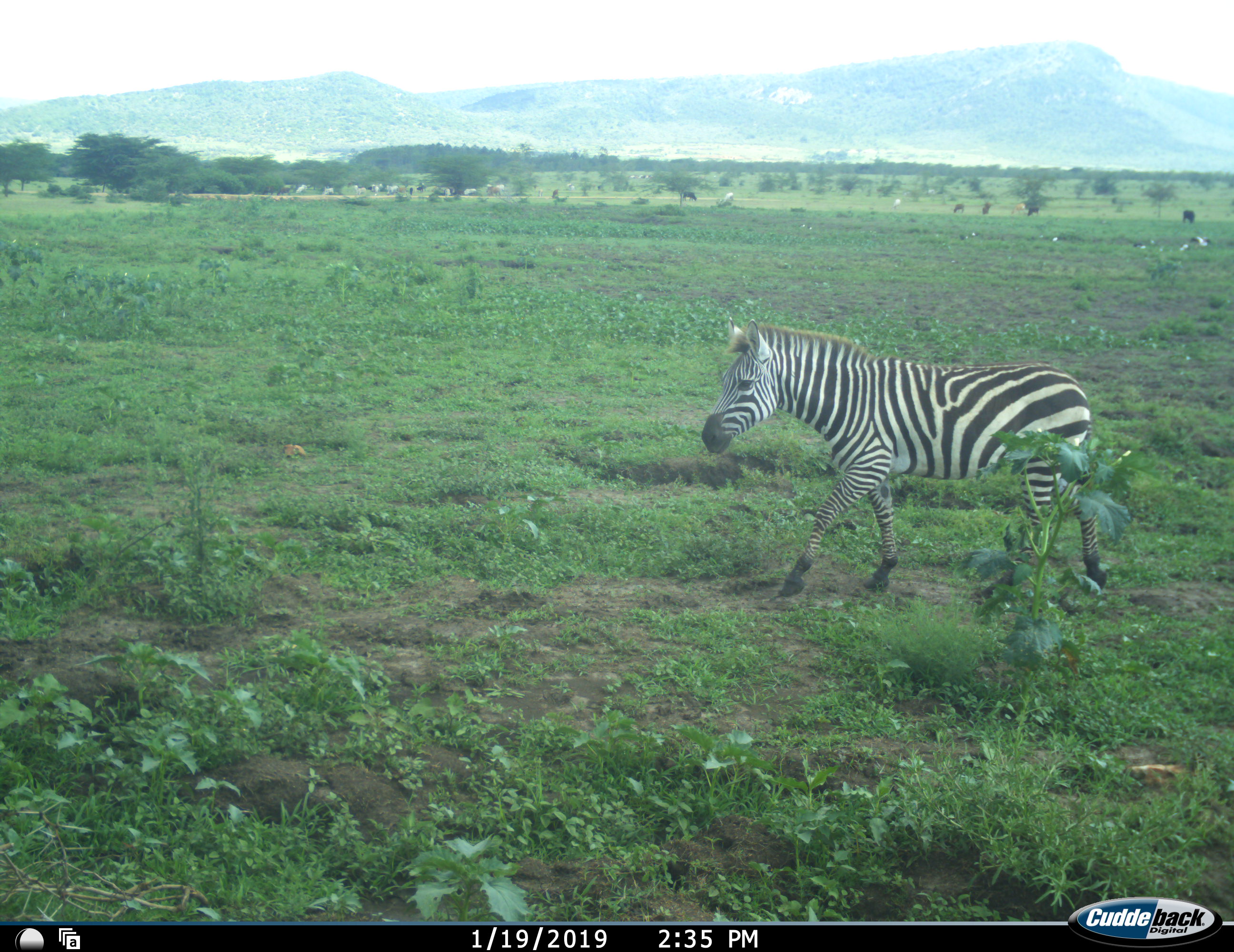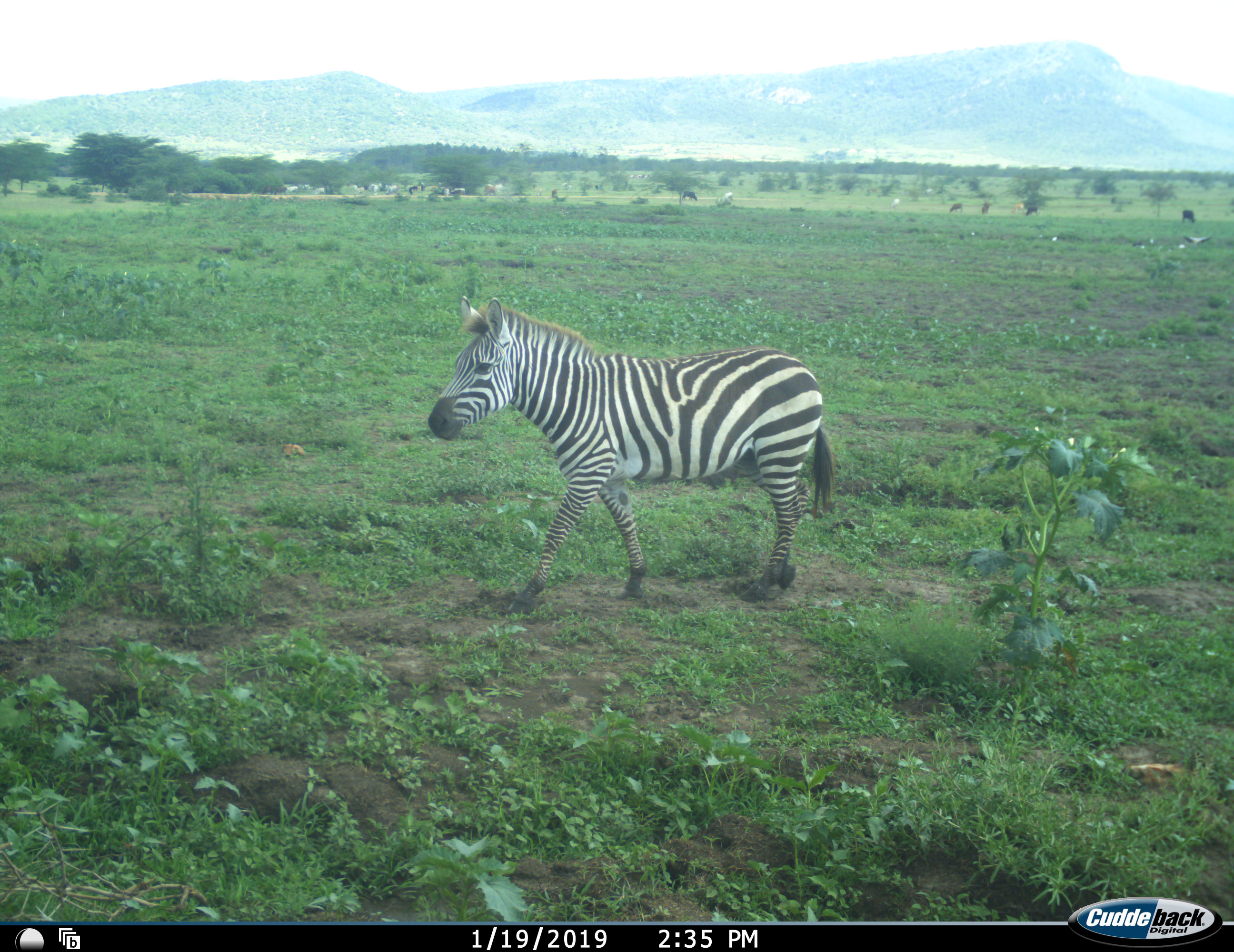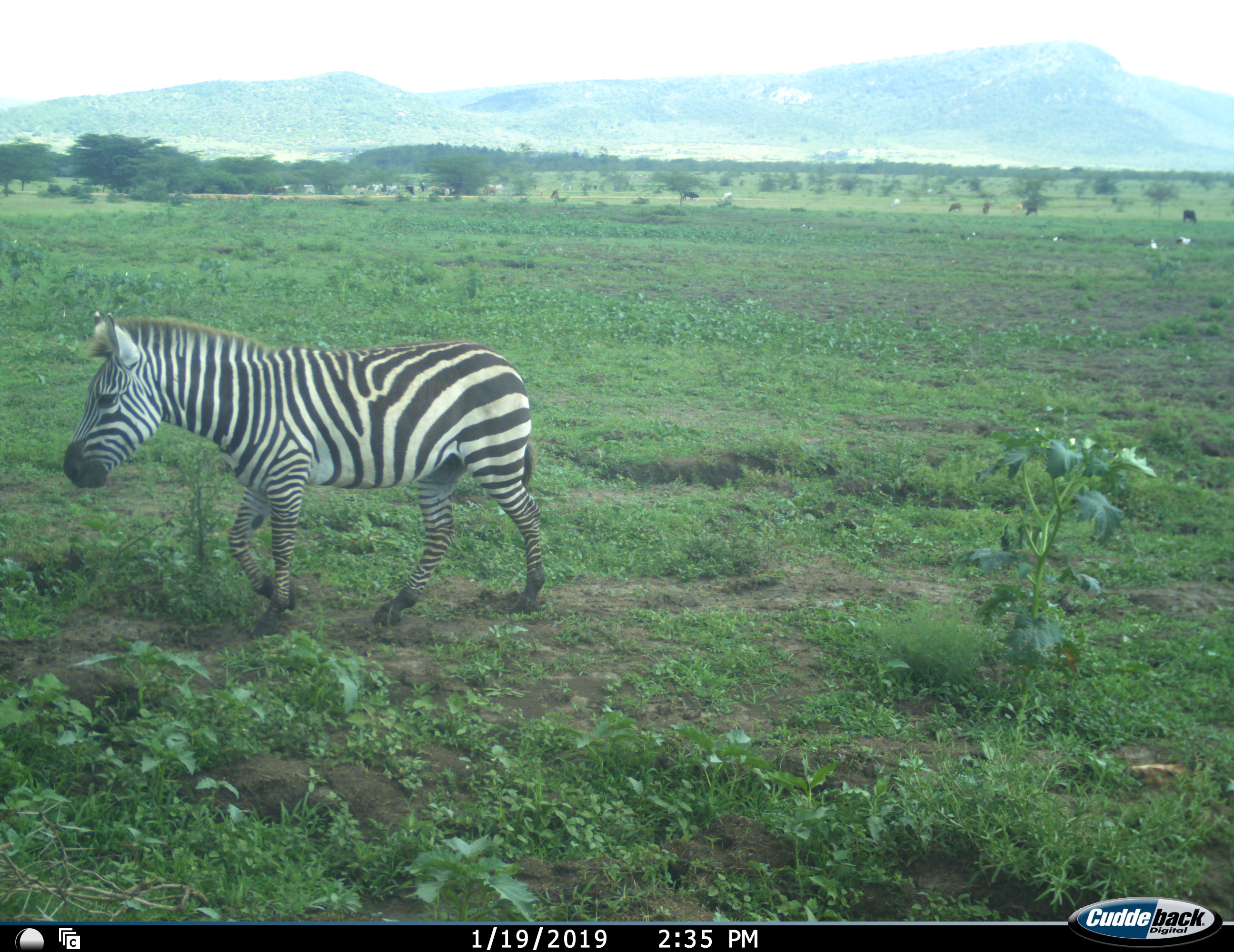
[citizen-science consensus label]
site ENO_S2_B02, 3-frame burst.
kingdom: Animalia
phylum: Chordata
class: Mammalia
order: Perissodactyla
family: Equidae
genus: Equus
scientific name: Equus quagga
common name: plains zebra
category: zebraplains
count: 1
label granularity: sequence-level